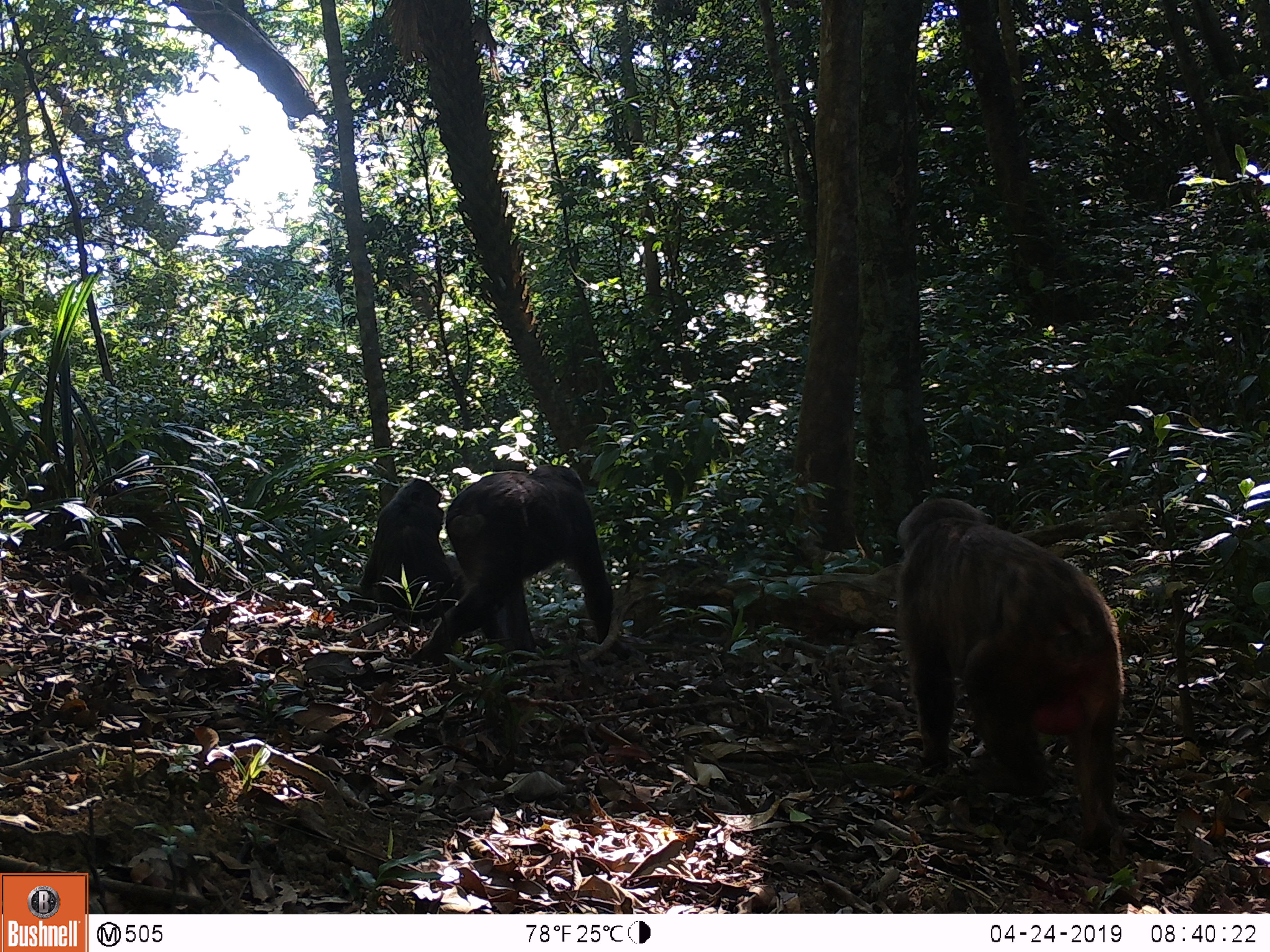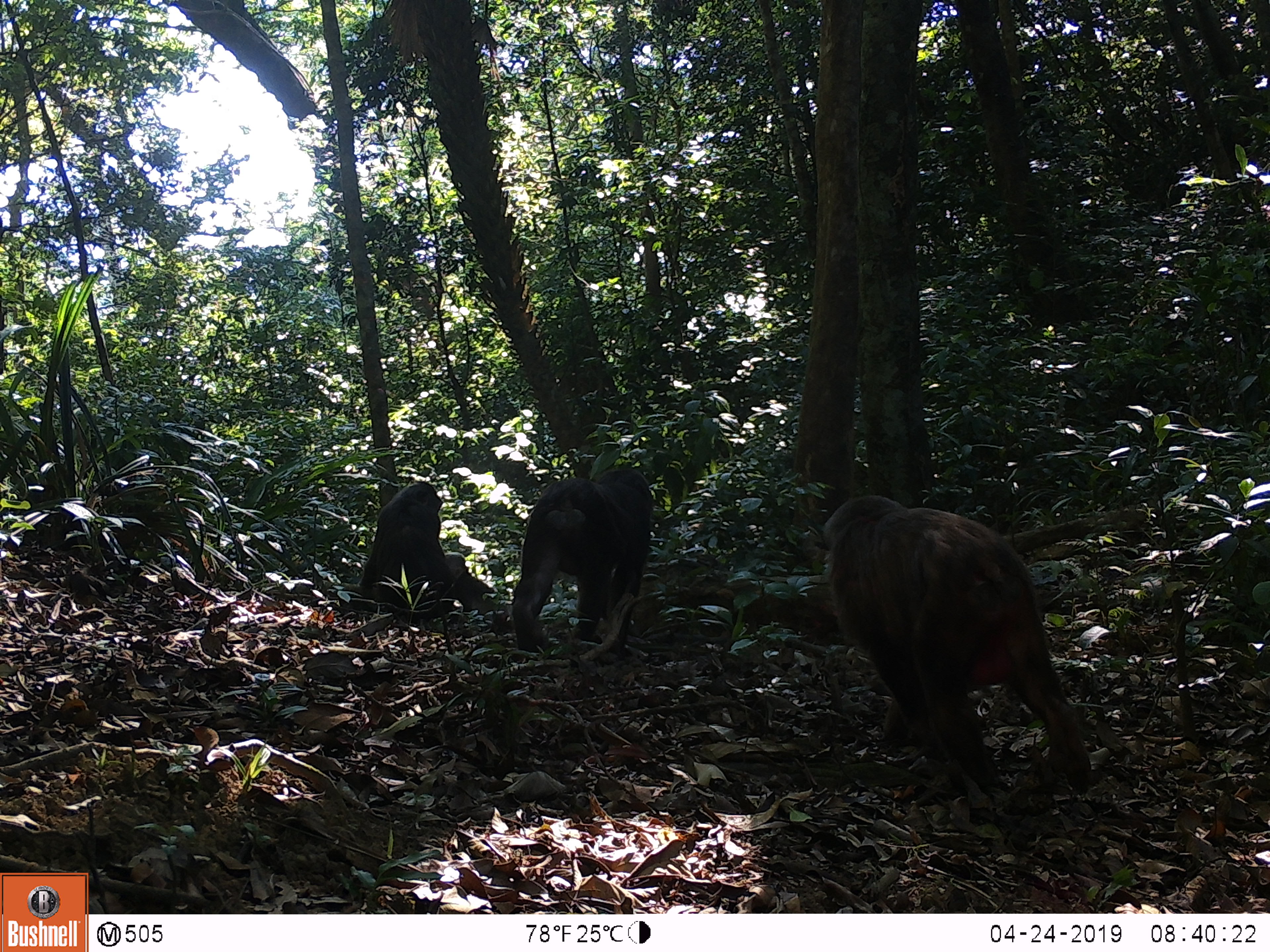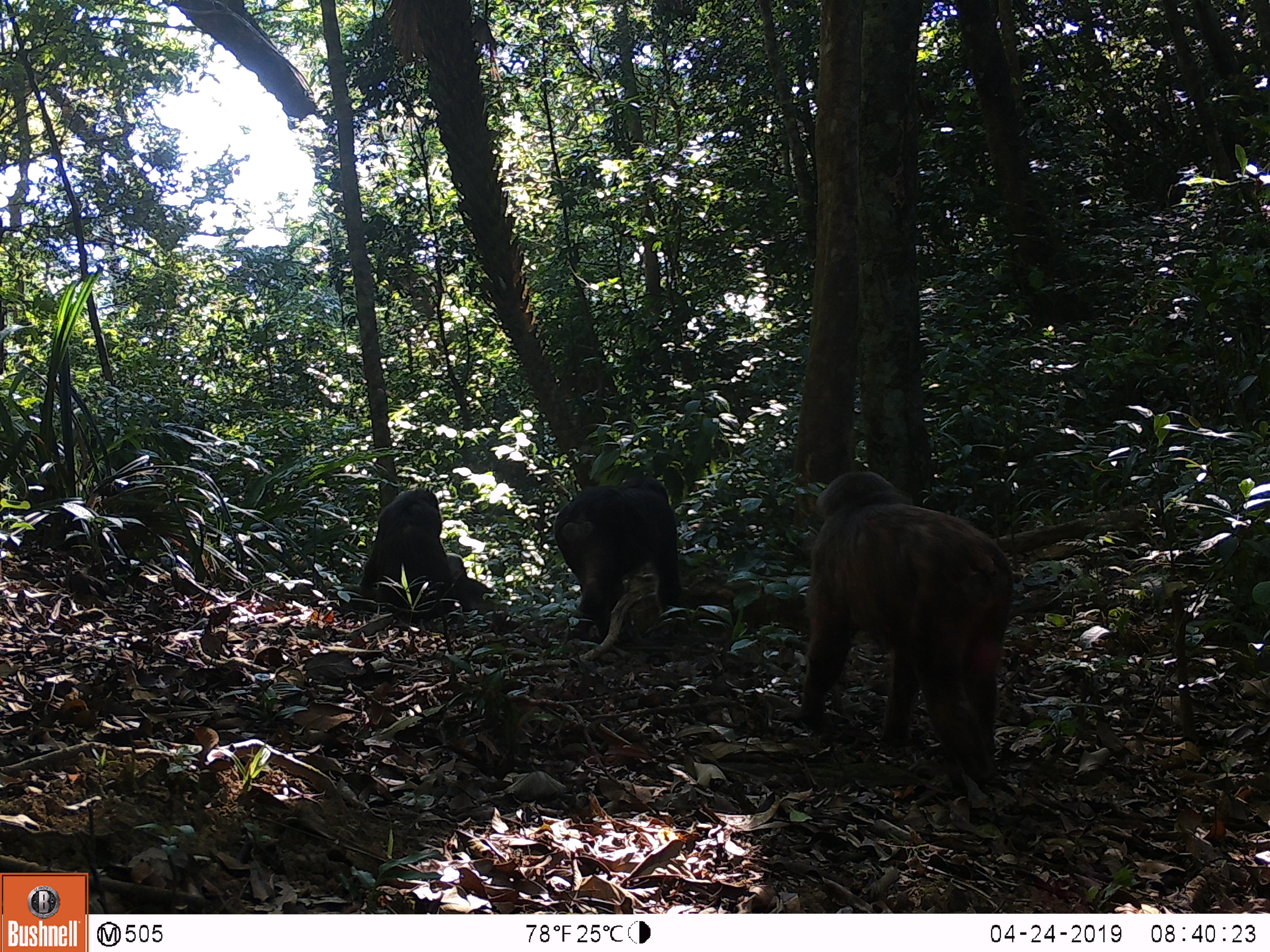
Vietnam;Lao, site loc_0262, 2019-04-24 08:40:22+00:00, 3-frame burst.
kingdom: Animalia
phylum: Chordata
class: Mammalia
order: Primates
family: Cercopithecidae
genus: Macaca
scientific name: Macaca arctoides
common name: stump-tailed macaque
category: stump tailed macaque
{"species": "stump tailed macaque (stump-tailed macaque) (Macaca arctoides)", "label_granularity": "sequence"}